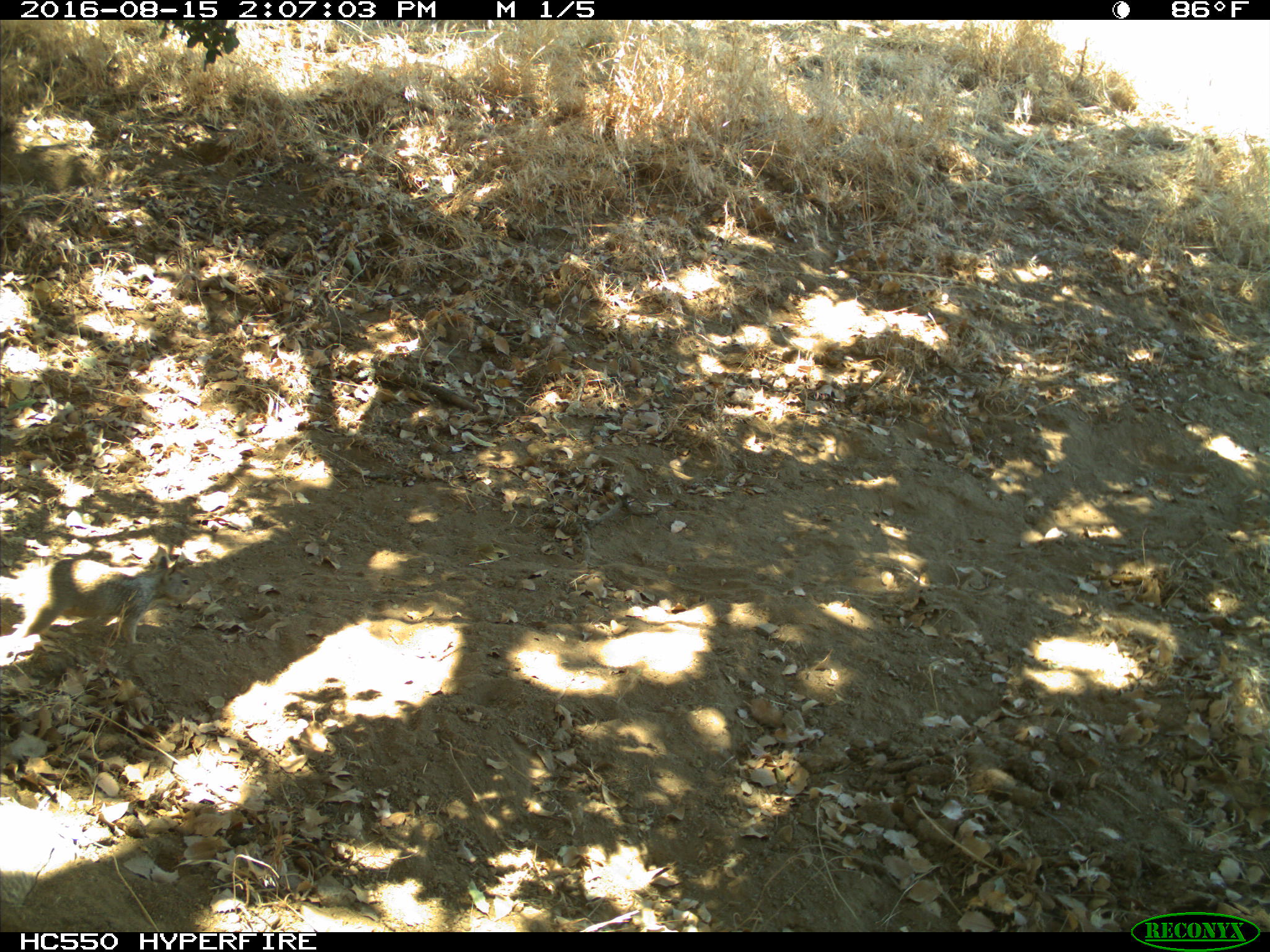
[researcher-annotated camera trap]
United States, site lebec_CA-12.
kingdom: Animalia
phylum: Chordata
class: Mammalia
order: Rodentia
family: Sciuridae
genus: Otospermophilus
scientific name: Otospermophilus beecheyi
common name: california ground squirrel